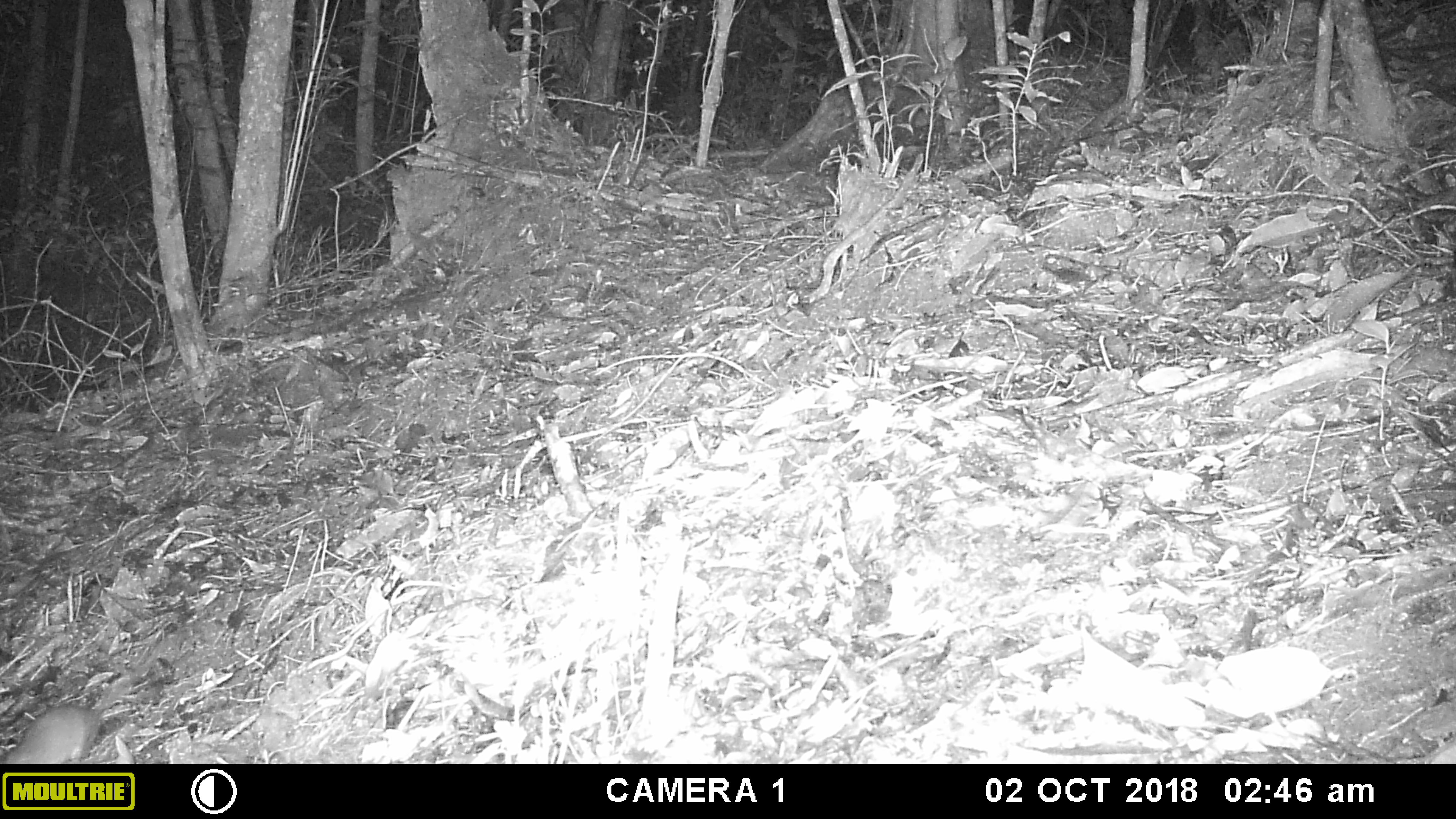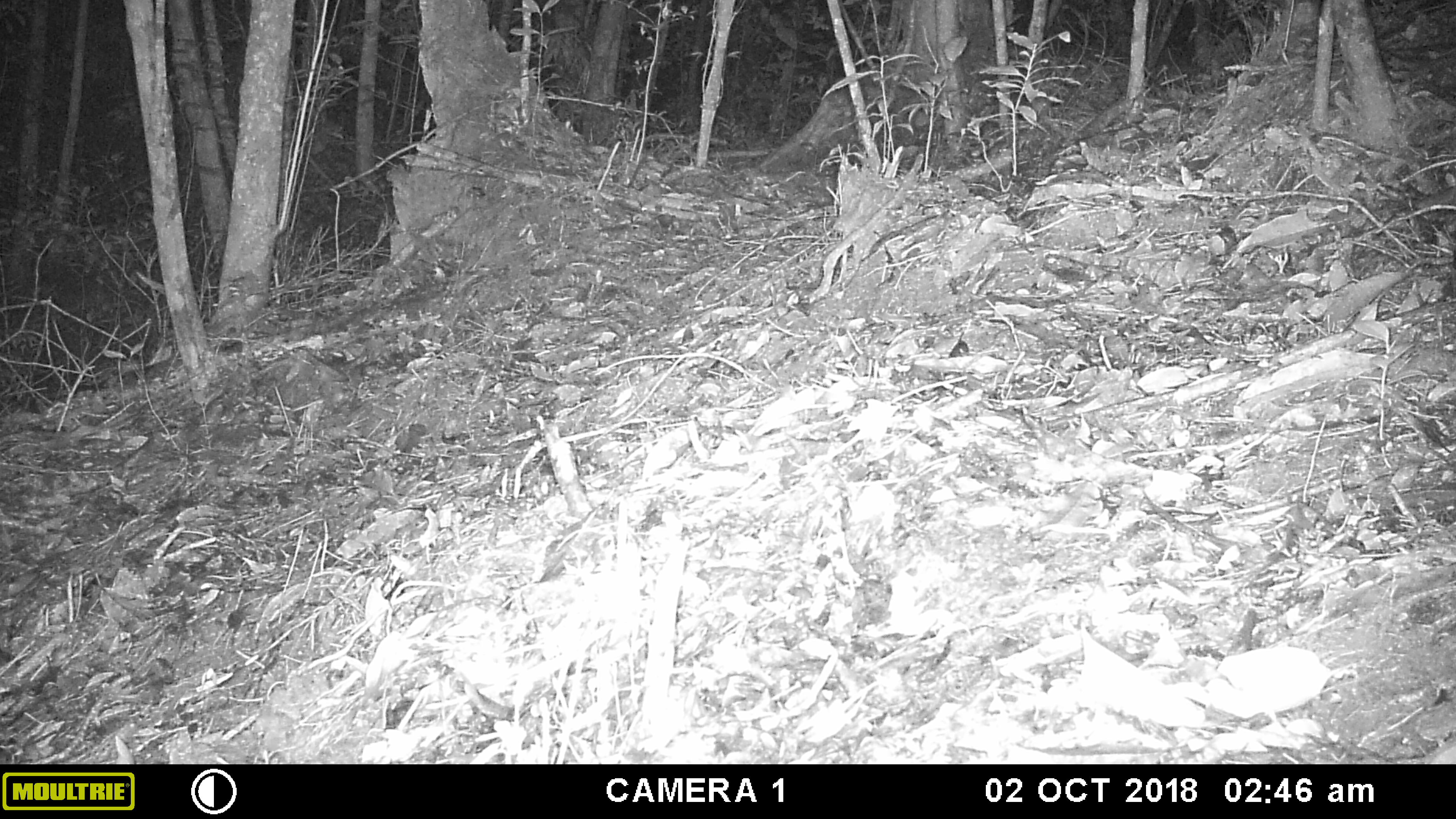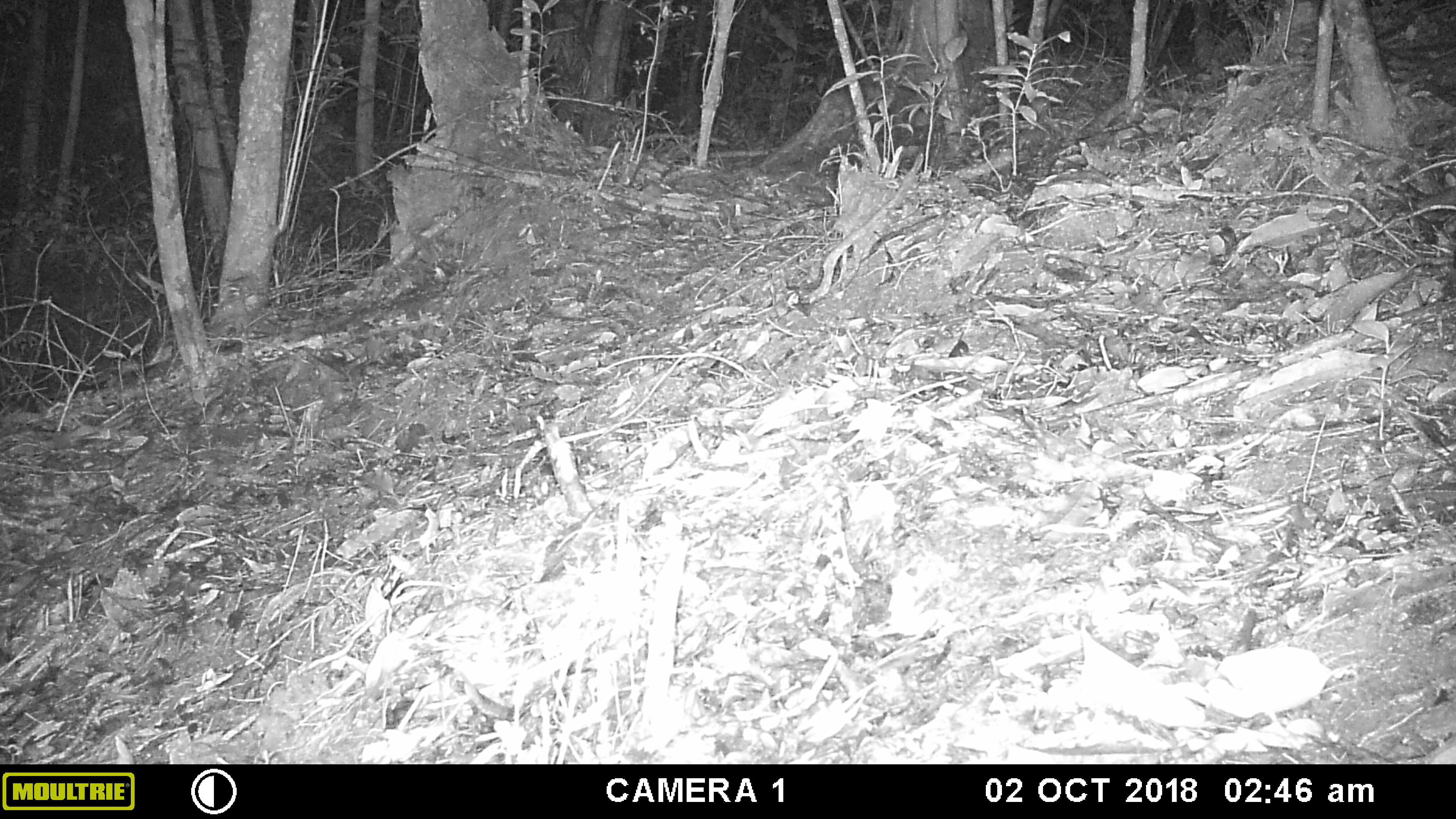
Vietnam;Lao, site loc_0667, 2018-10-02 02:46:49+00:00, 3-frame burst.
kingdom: Animalia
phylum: Chordata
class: Mammalia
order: Rodentia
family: Muridae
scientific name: Muridae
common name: old-world mice and rats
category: unidentified murid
Unidentified murid (old-world mice and rats) (Muridae). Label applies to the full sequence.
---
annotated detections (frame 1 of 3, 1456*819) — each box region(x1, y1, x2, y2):
unidentified murid: region(3, 673, 131, 764)